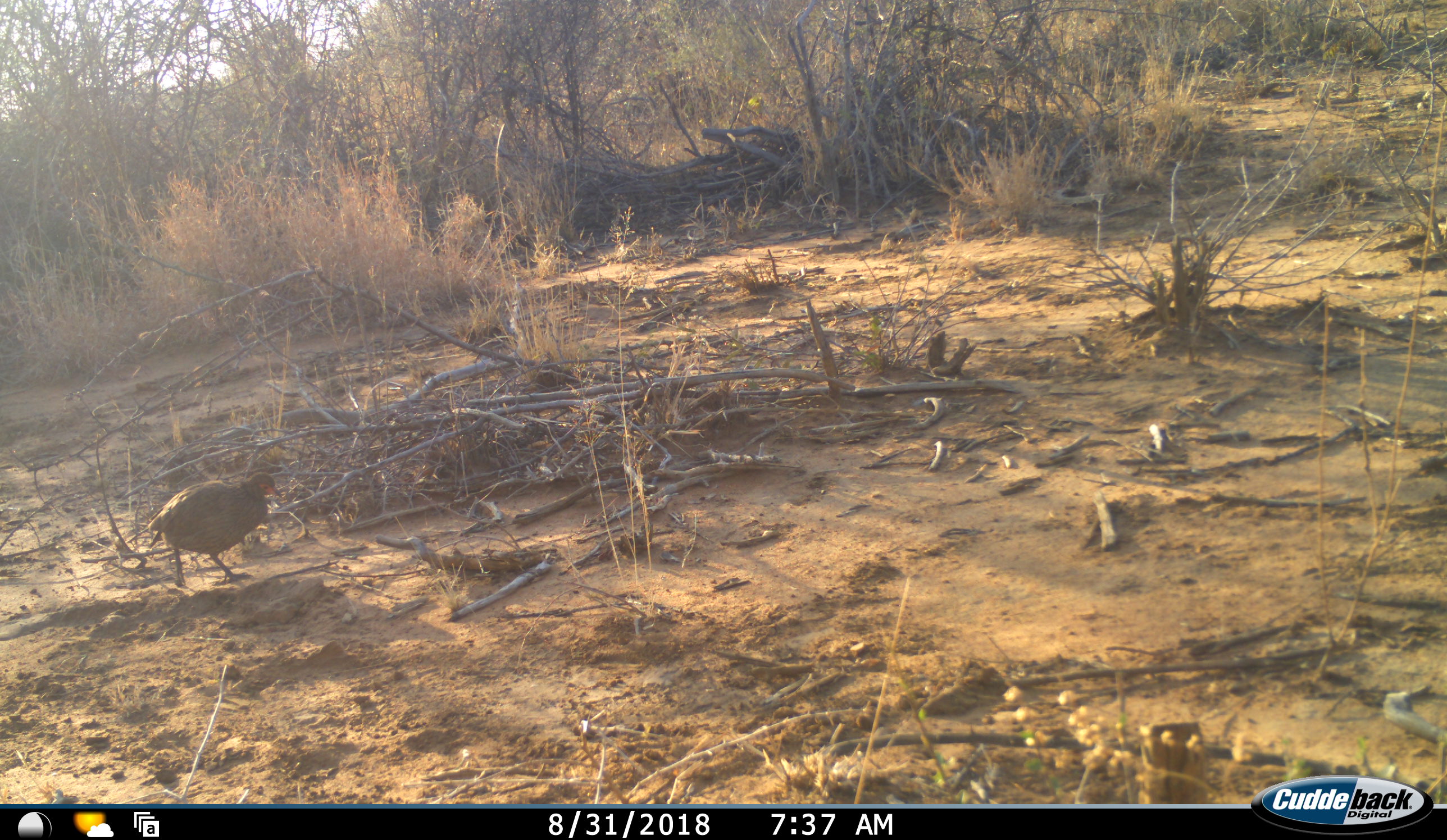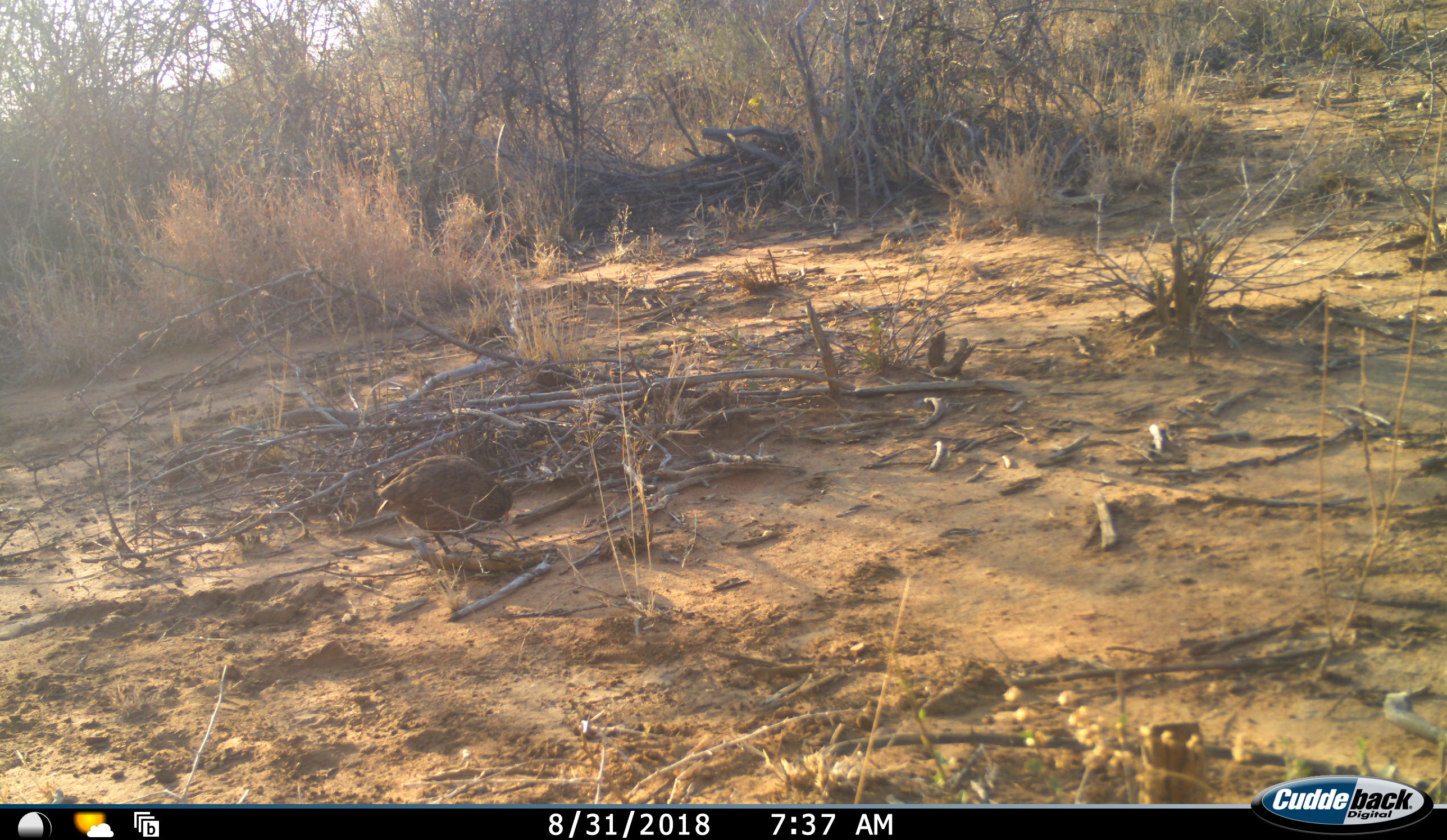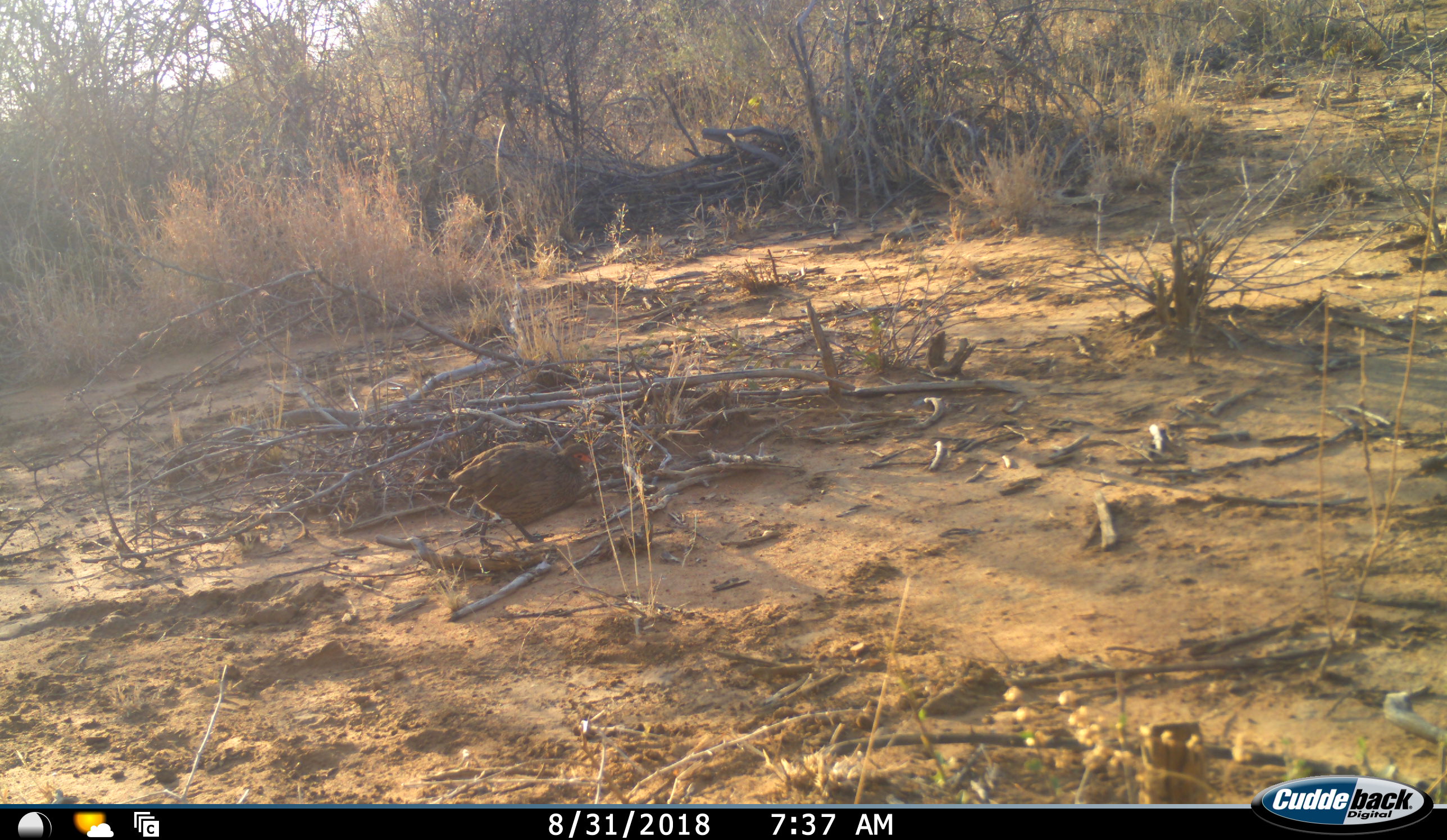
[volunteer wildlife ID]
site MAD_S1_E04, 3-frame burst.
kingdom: Animalia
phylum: Chordata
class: Aves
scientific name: Aves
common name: bird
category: birdother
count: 1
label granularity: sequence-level